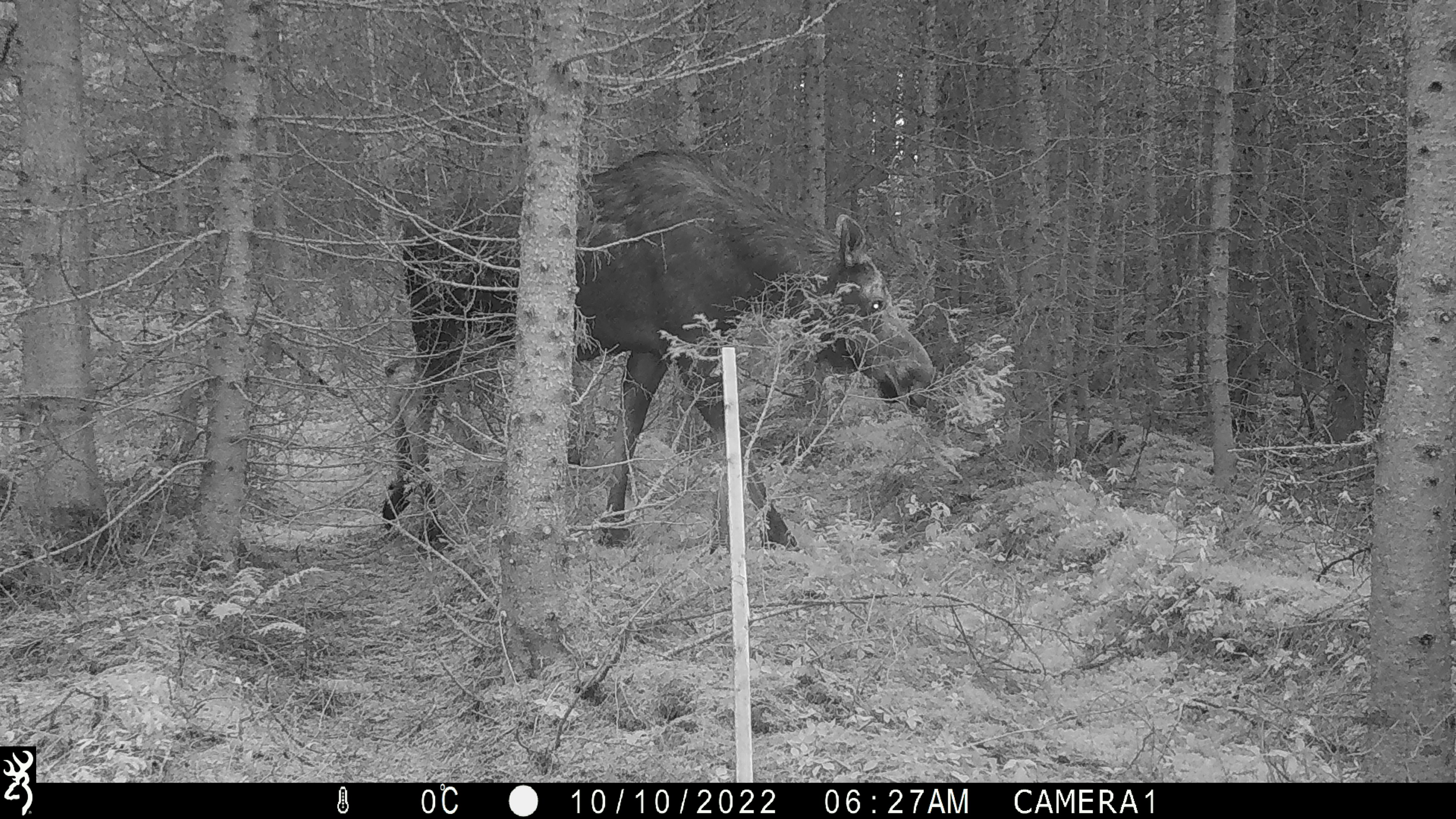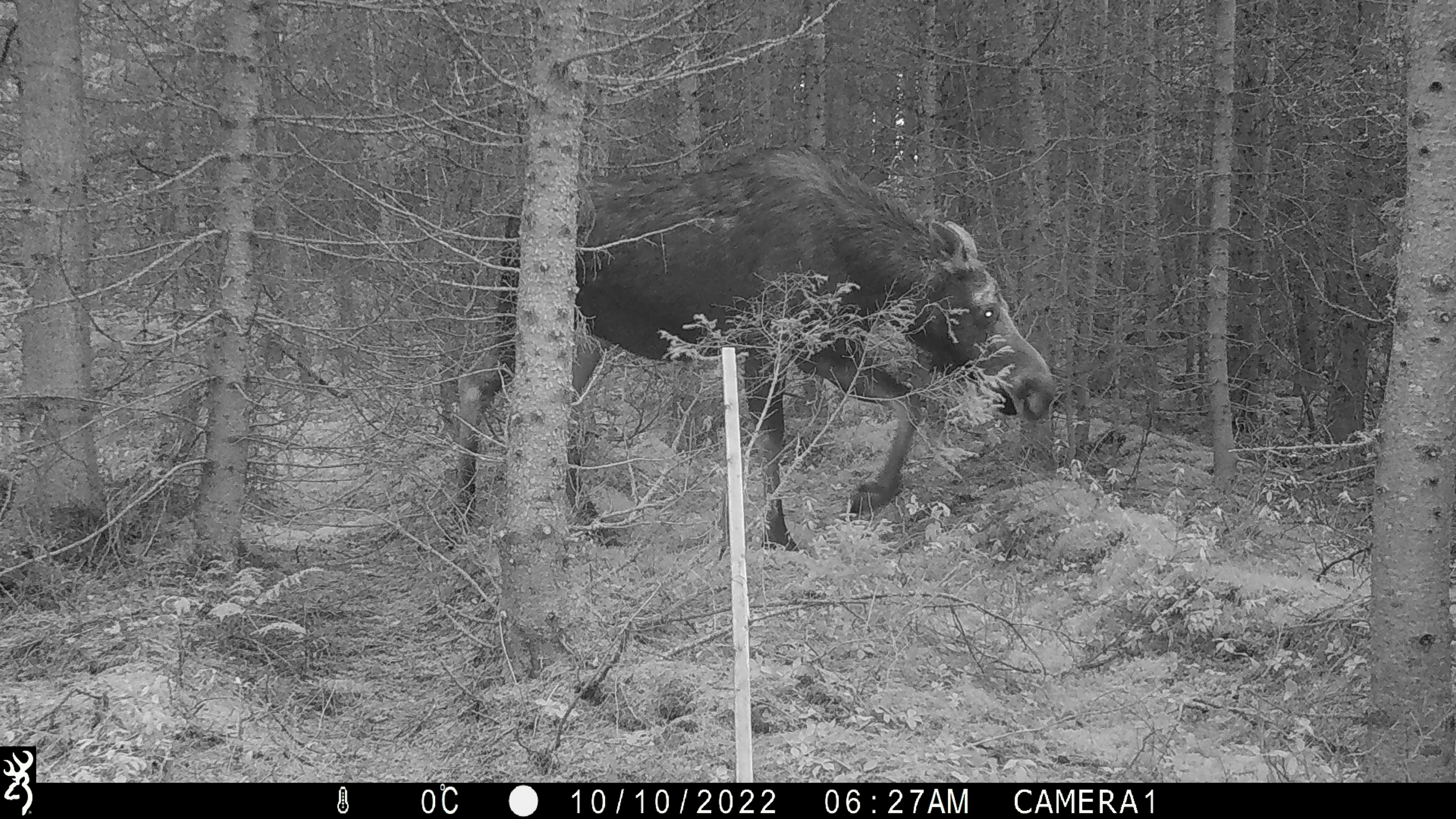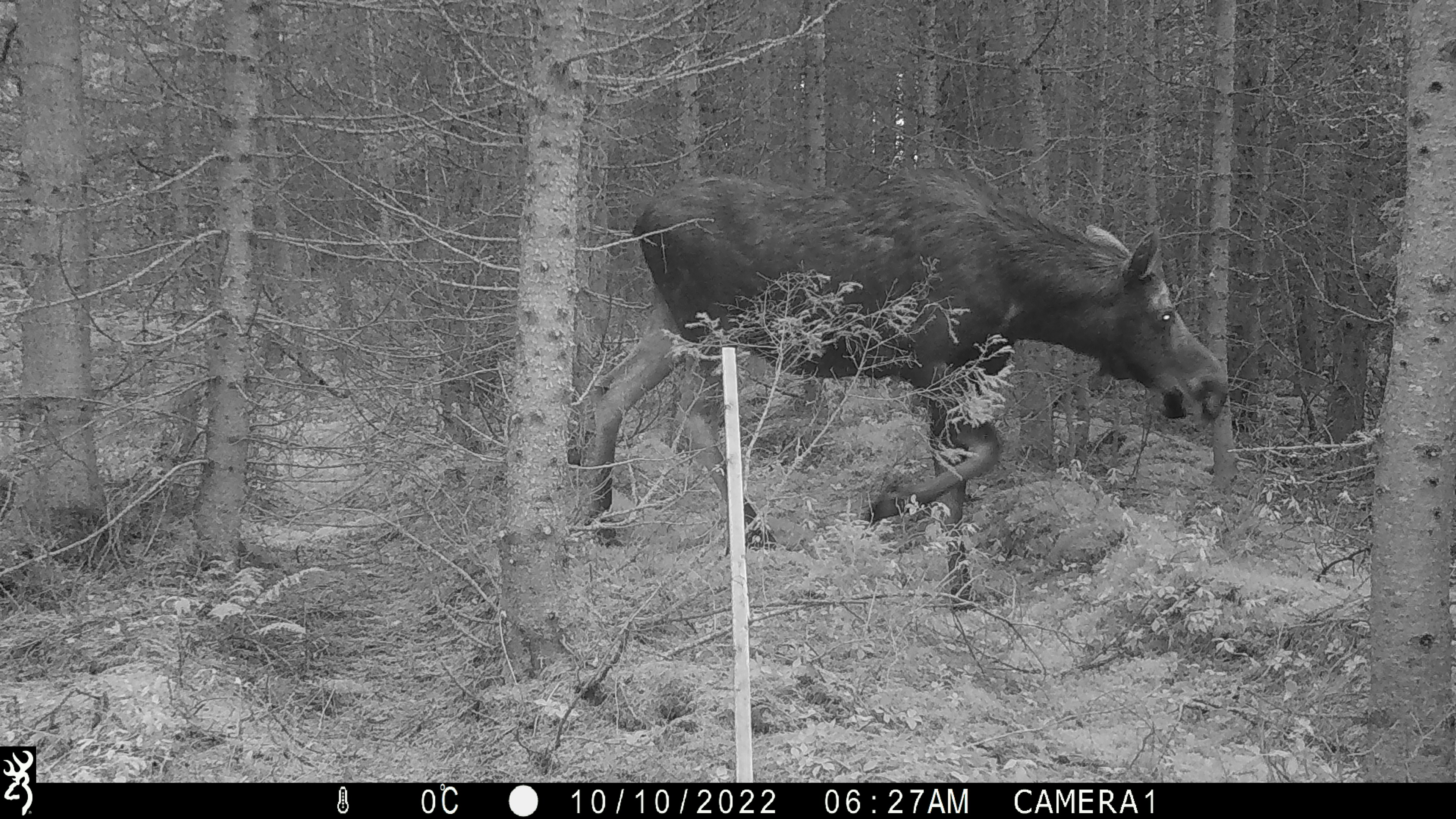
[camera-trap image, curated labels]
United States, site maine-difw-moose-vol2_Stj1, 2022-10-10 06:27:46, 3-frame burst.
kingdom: Animalia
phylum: Chordata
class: Mammalia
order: Artiodactyla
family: Cervidae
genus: Alces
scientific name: Alces alces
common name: moose